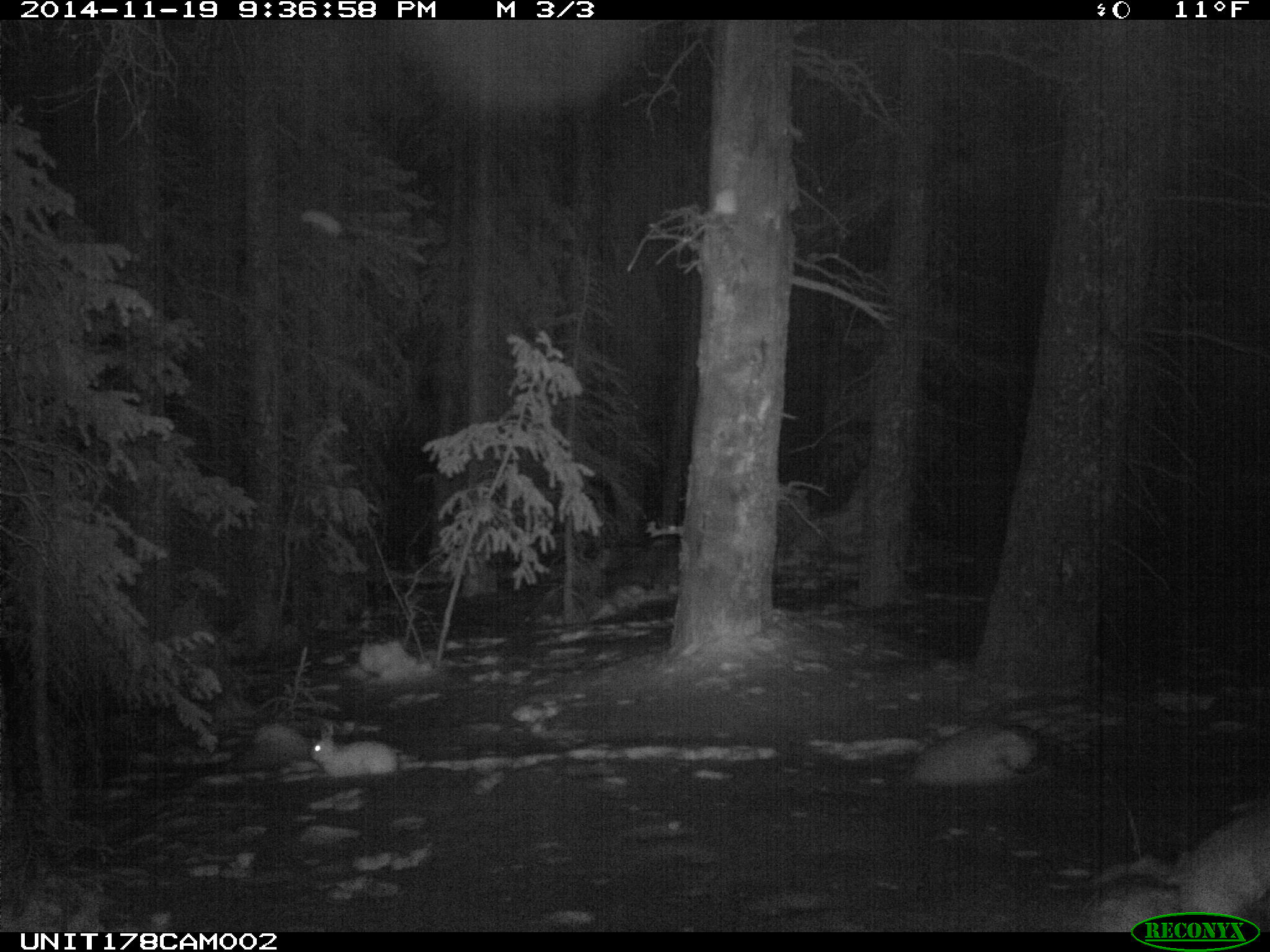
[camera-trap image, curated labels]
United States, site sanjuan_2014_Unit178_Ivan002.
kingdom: Animalia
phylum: Chordata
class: Mammalia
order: Lagomorpha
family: Leporidae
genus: Lepus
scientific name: Lepus americanus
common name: snowshoe hare